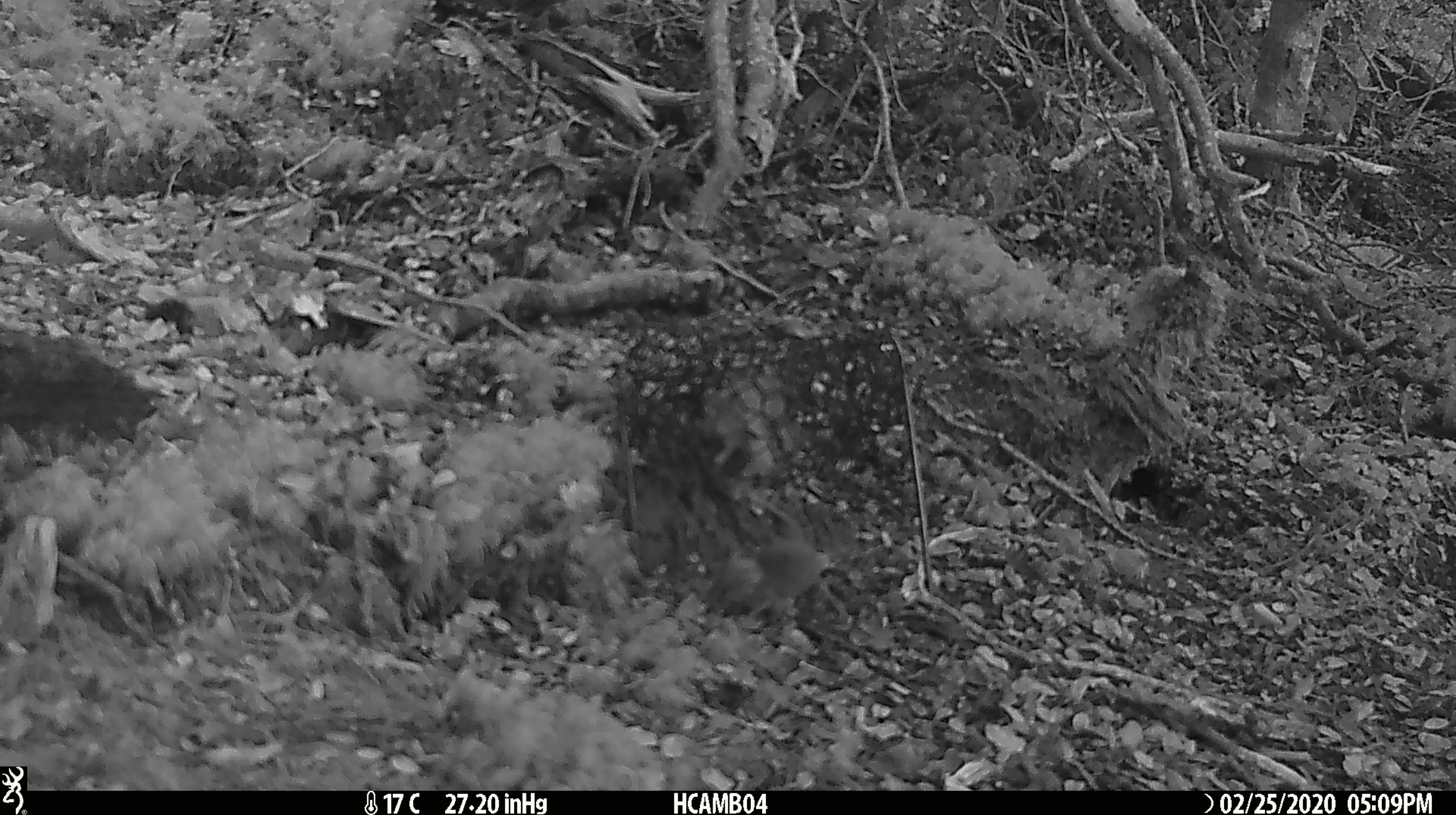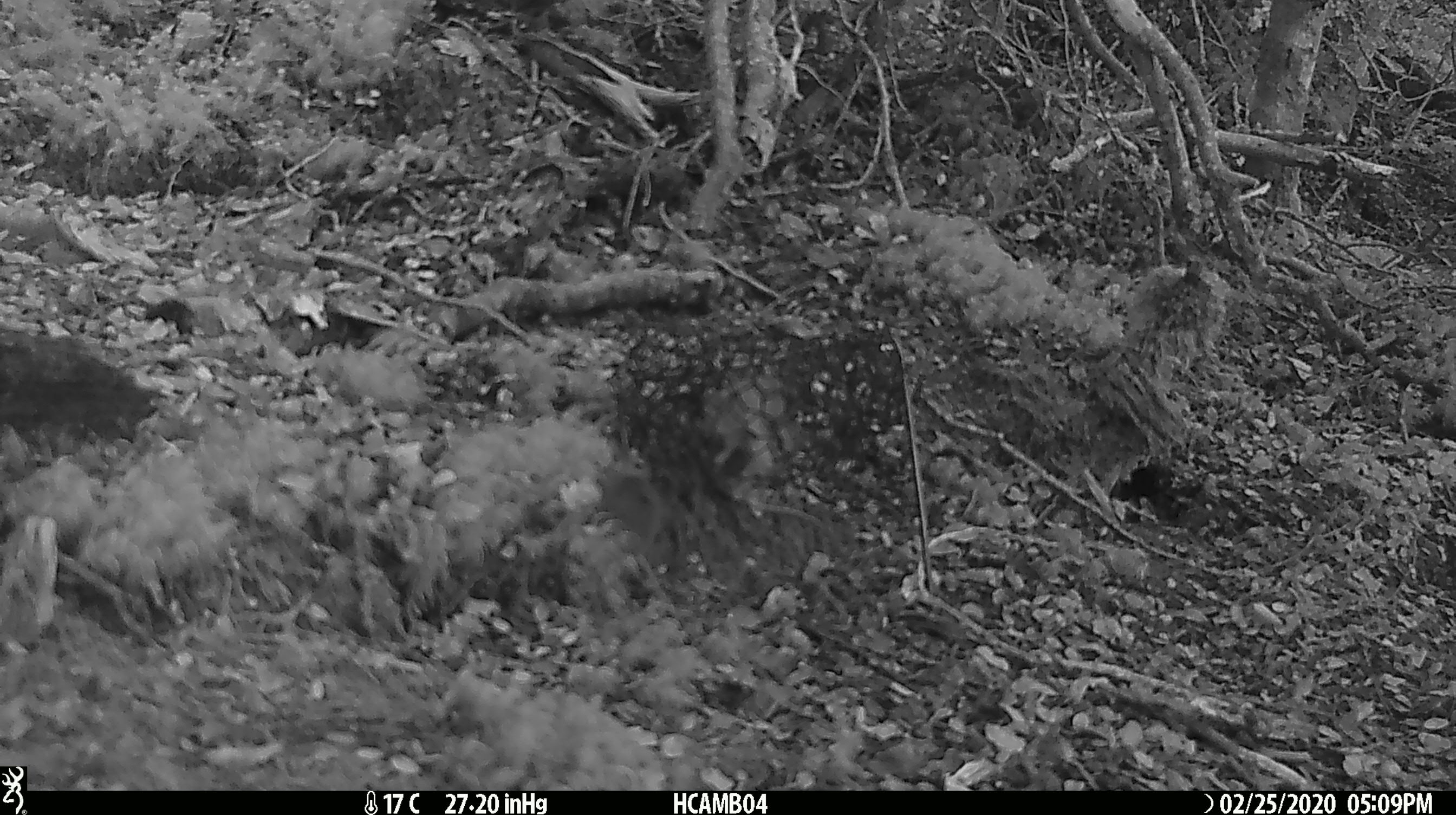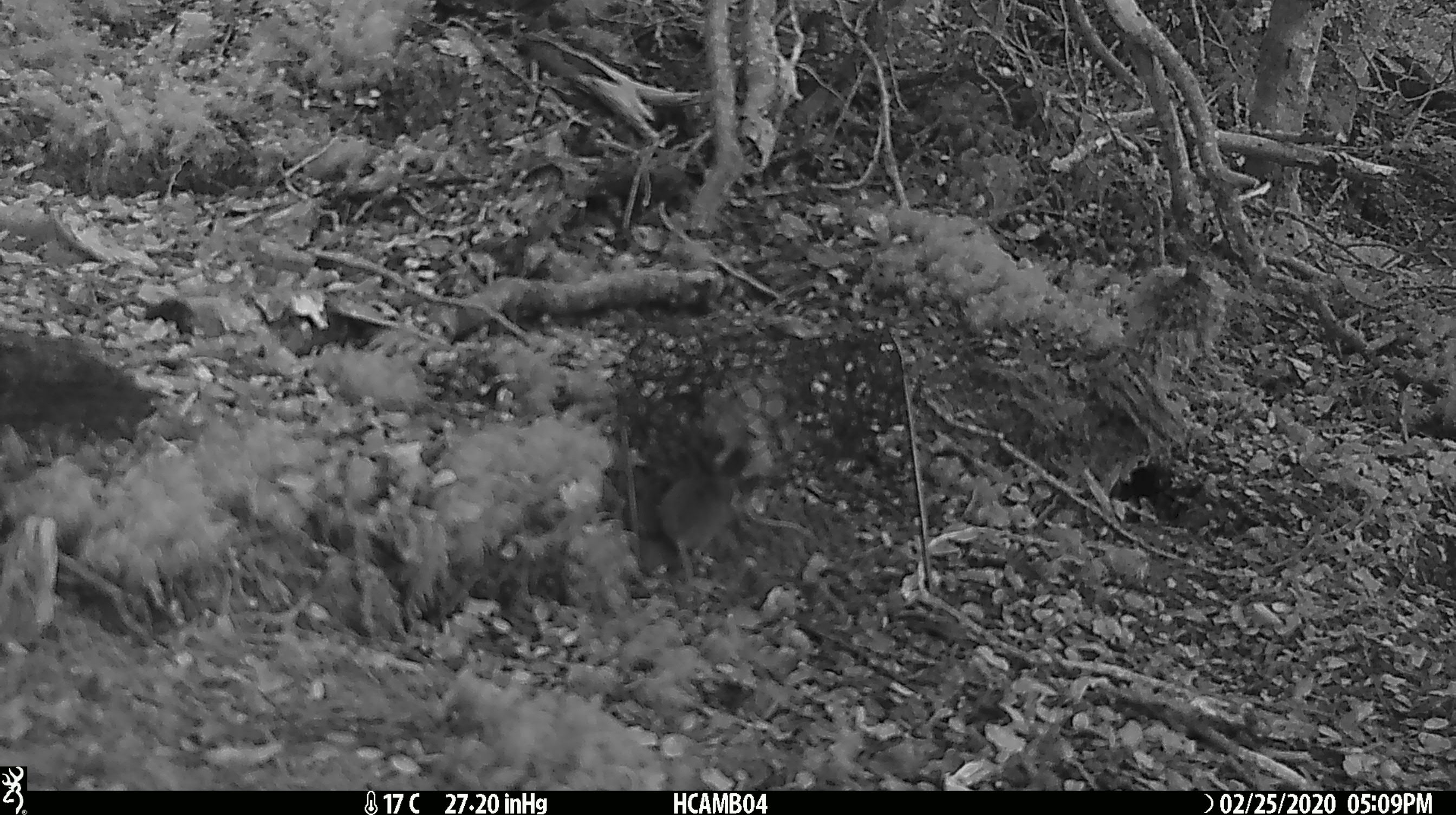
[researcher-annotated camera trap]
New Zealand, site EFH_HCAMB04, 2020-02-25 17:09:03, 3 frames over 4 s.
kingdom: Animalia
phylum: Chordata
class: Mammalia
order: Rodentia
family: Muridae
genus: Mus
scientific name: Mus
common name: mouse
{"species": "mouse (Mus)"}